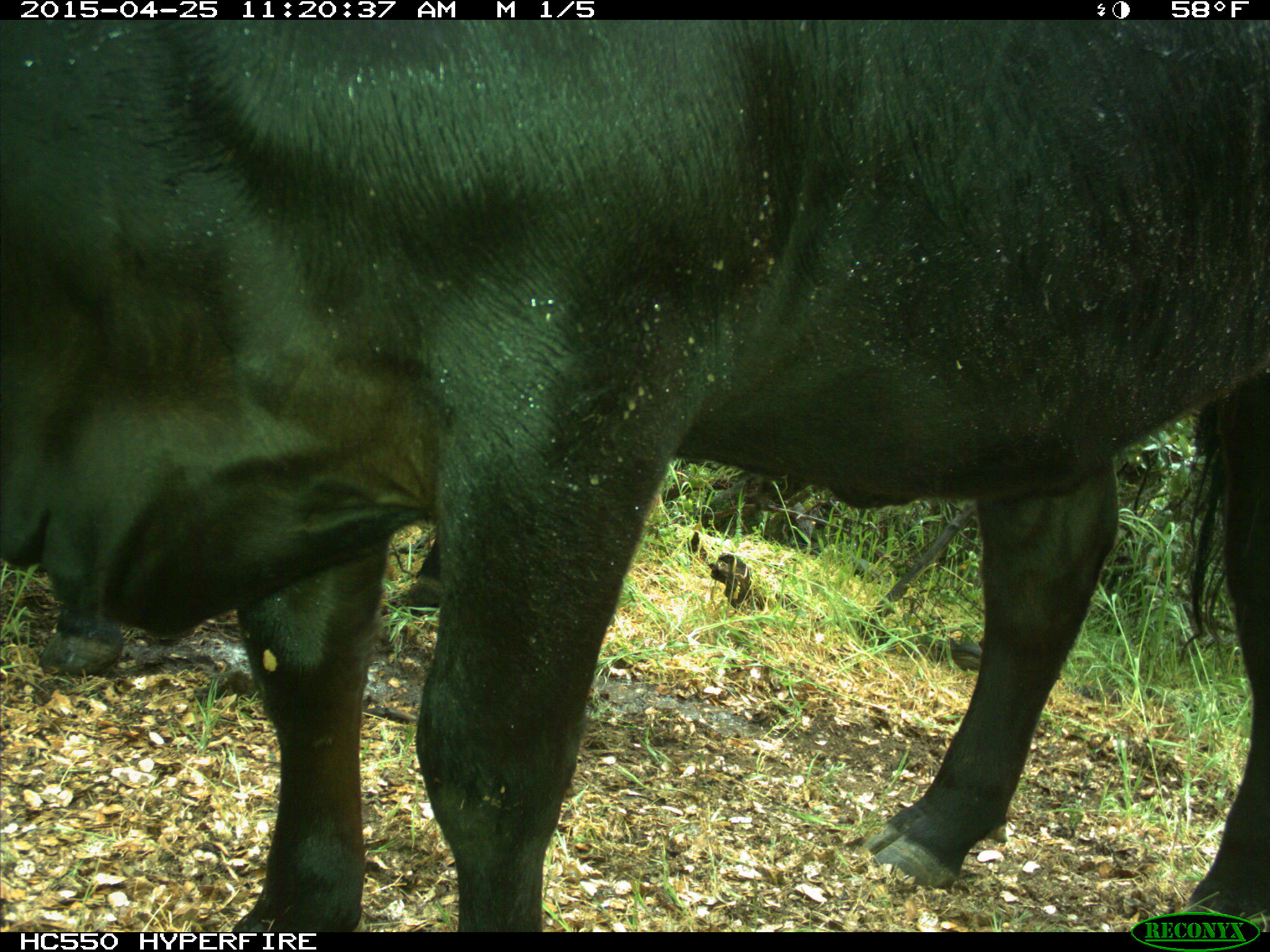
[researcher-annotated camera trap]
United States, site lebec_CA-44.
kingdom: Animalia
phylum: Chordata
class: Mammalia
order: Artiodactyla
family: Suidae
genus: Sus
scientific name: Sus scrofa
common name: wild boar